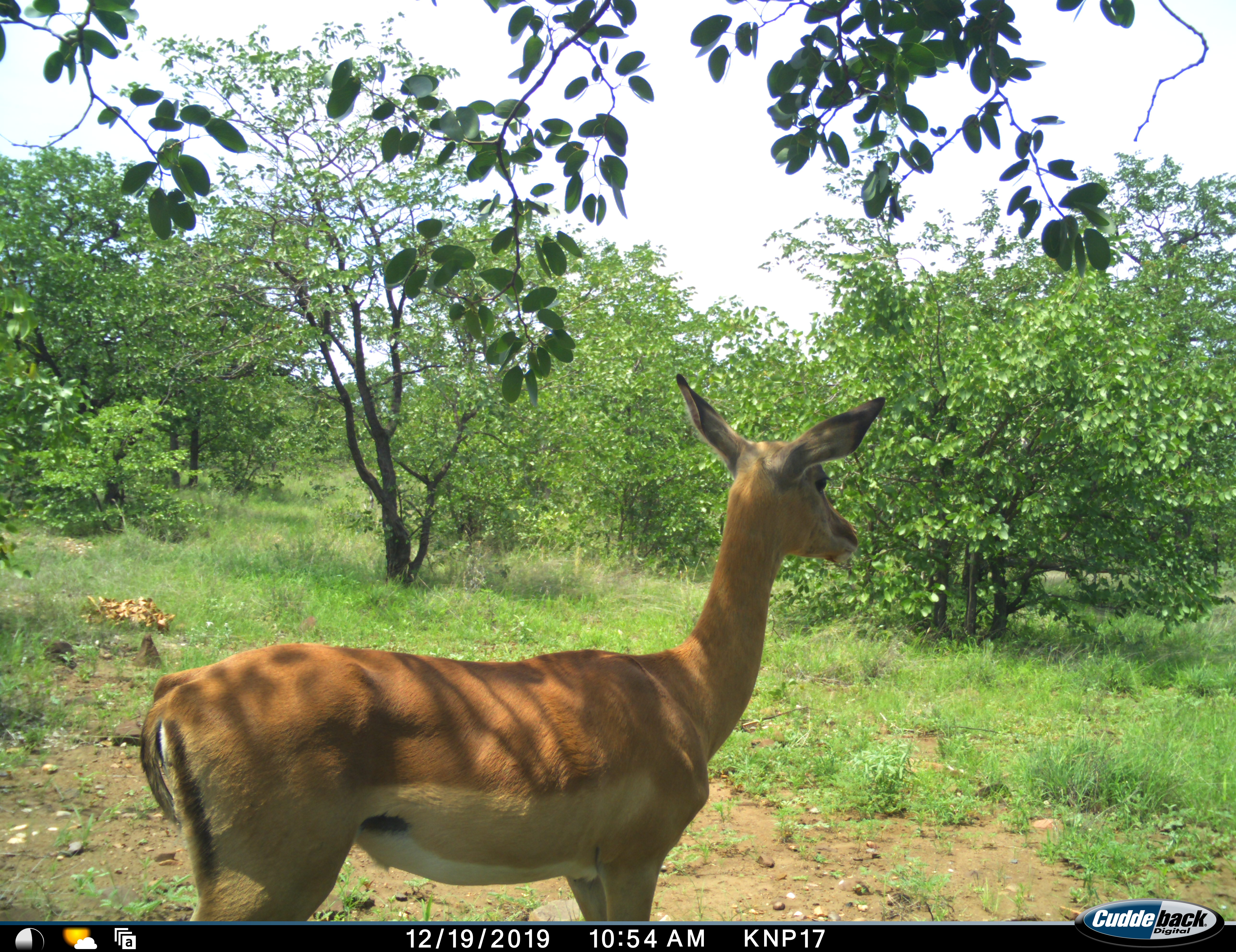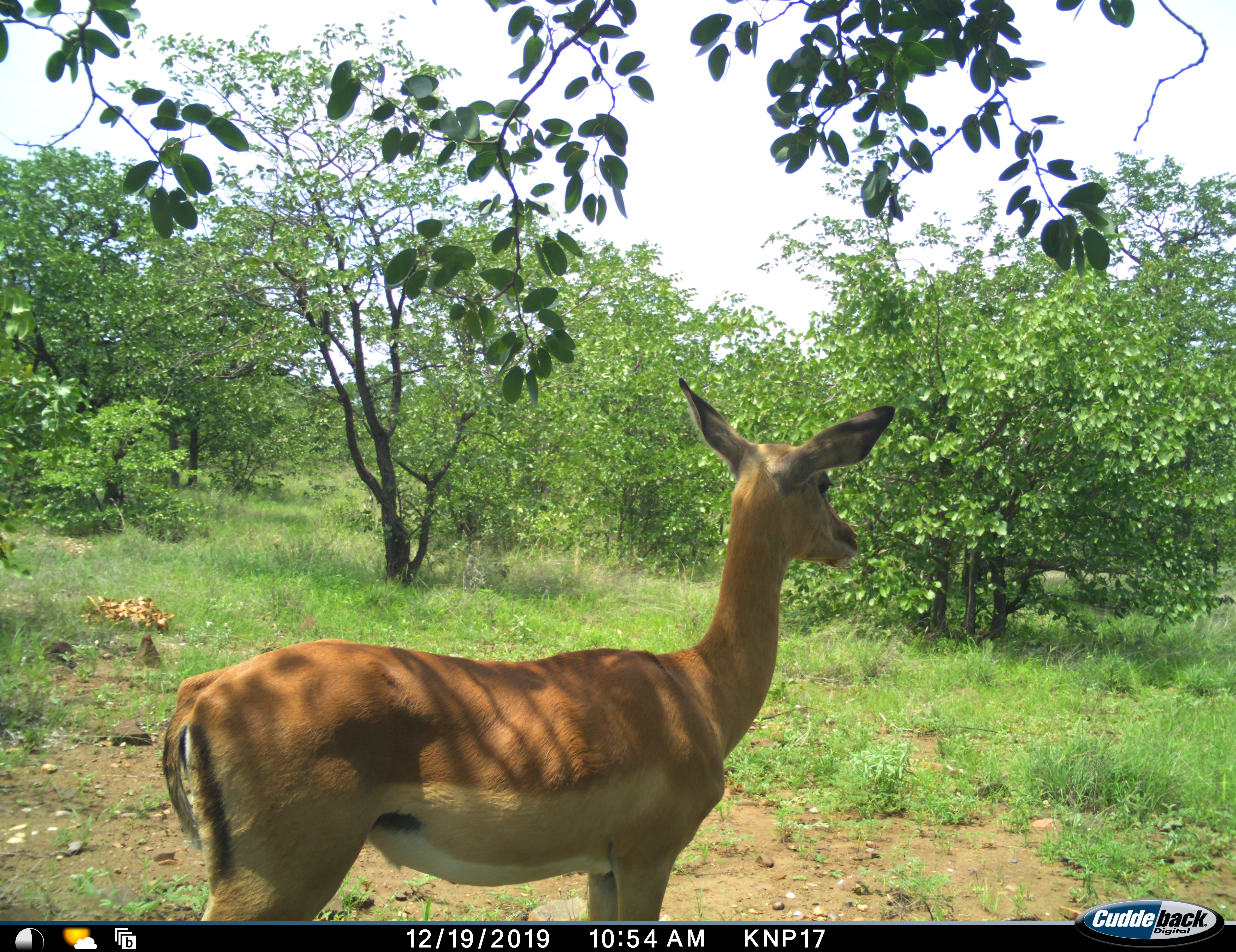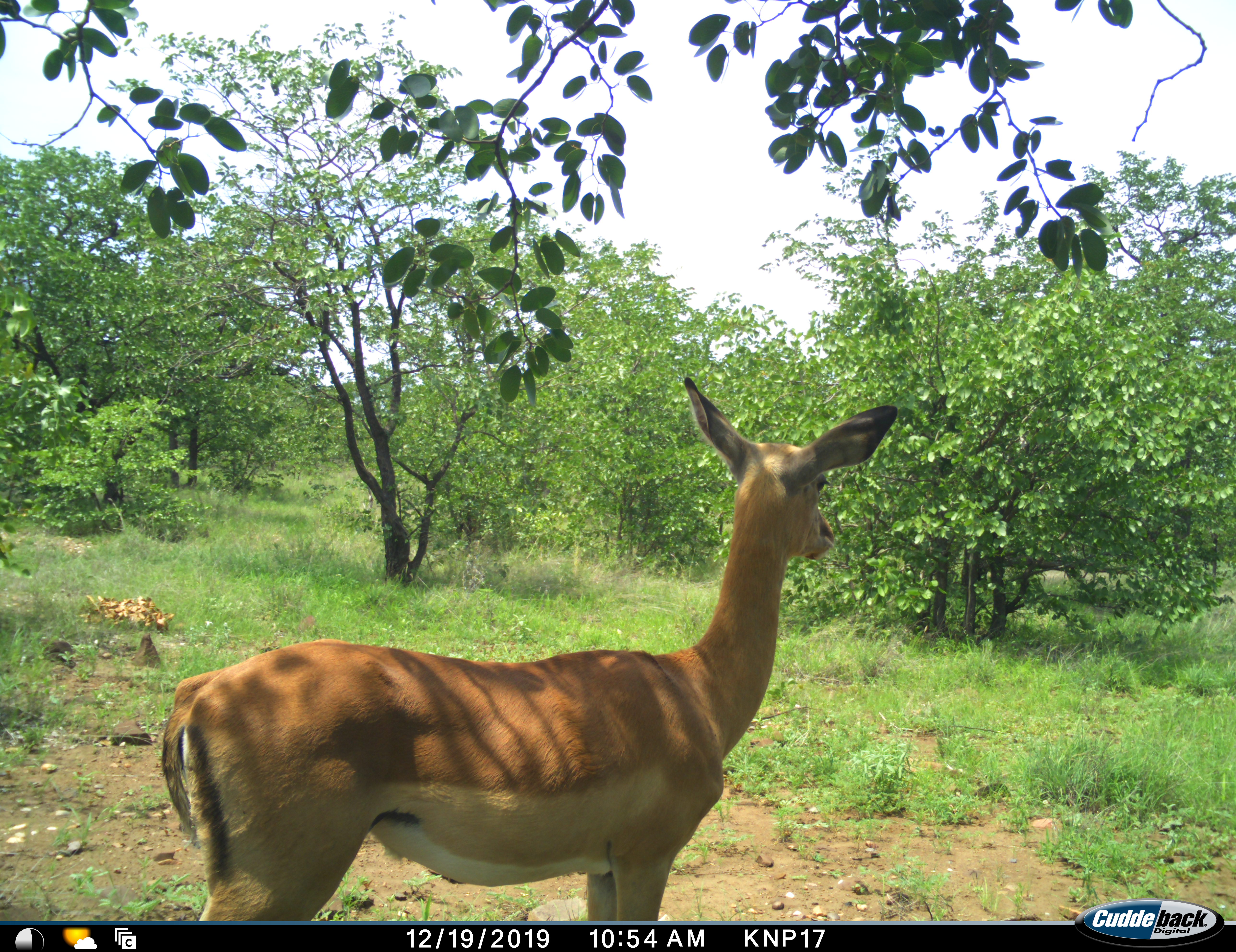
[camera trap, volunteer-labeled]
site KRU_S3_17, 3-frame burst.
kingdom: Animalia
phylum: Chordata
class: Mammalia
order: Artiodactyla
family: Bovidae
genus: Aepyceros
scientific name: Aepyceros melampus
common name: impala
Impala (Aepyceros melampus), count 1. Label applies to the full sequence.